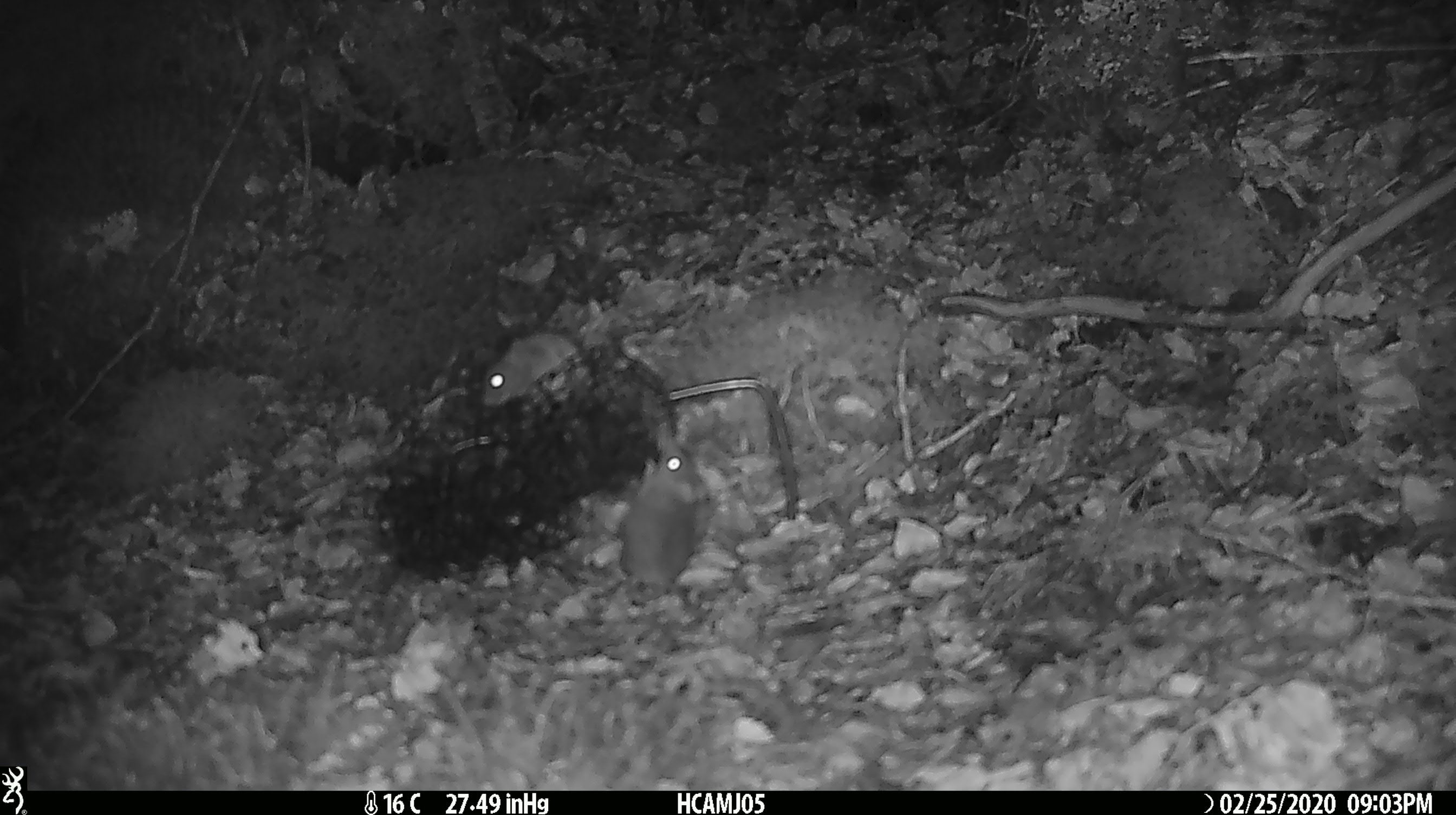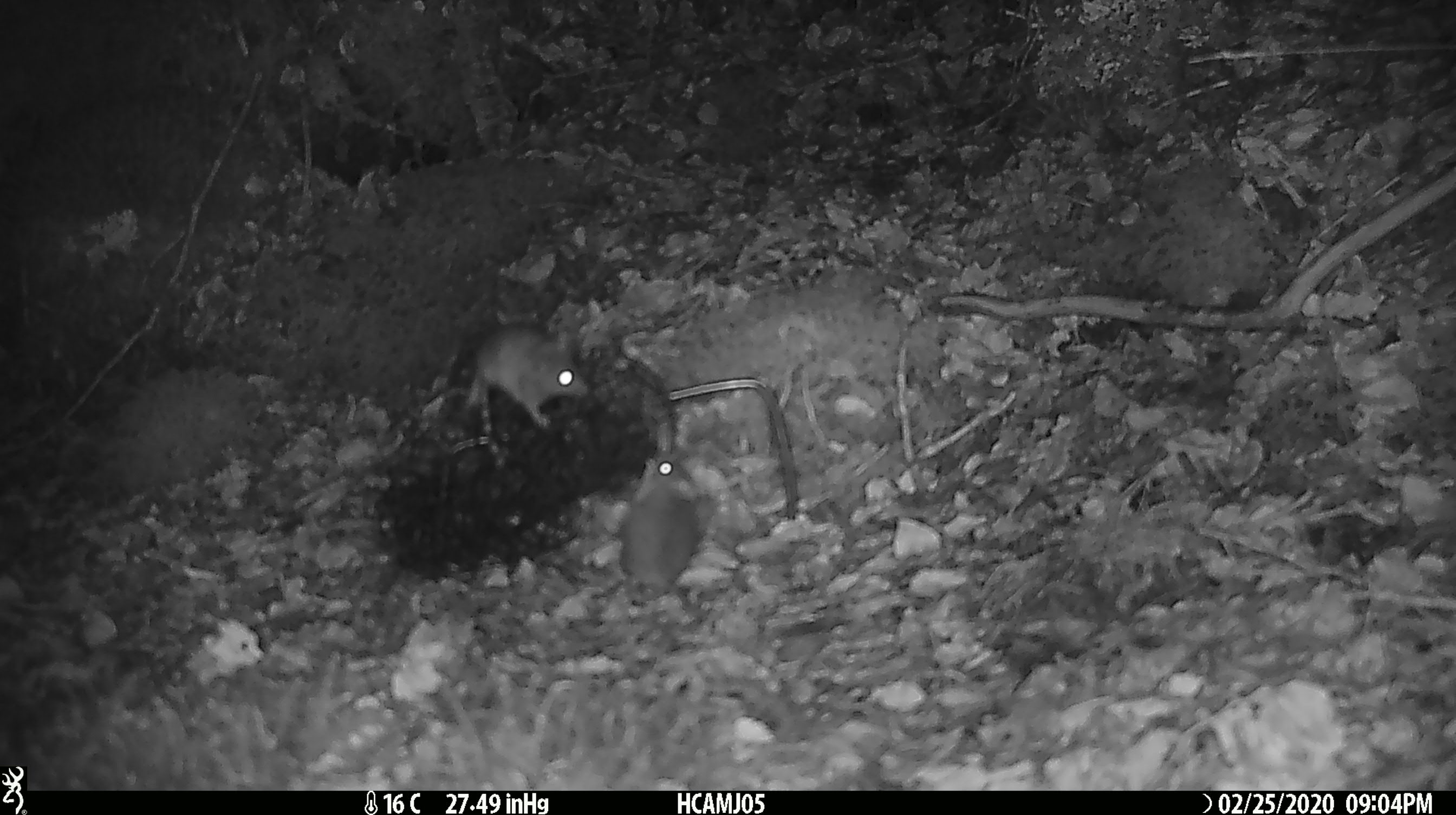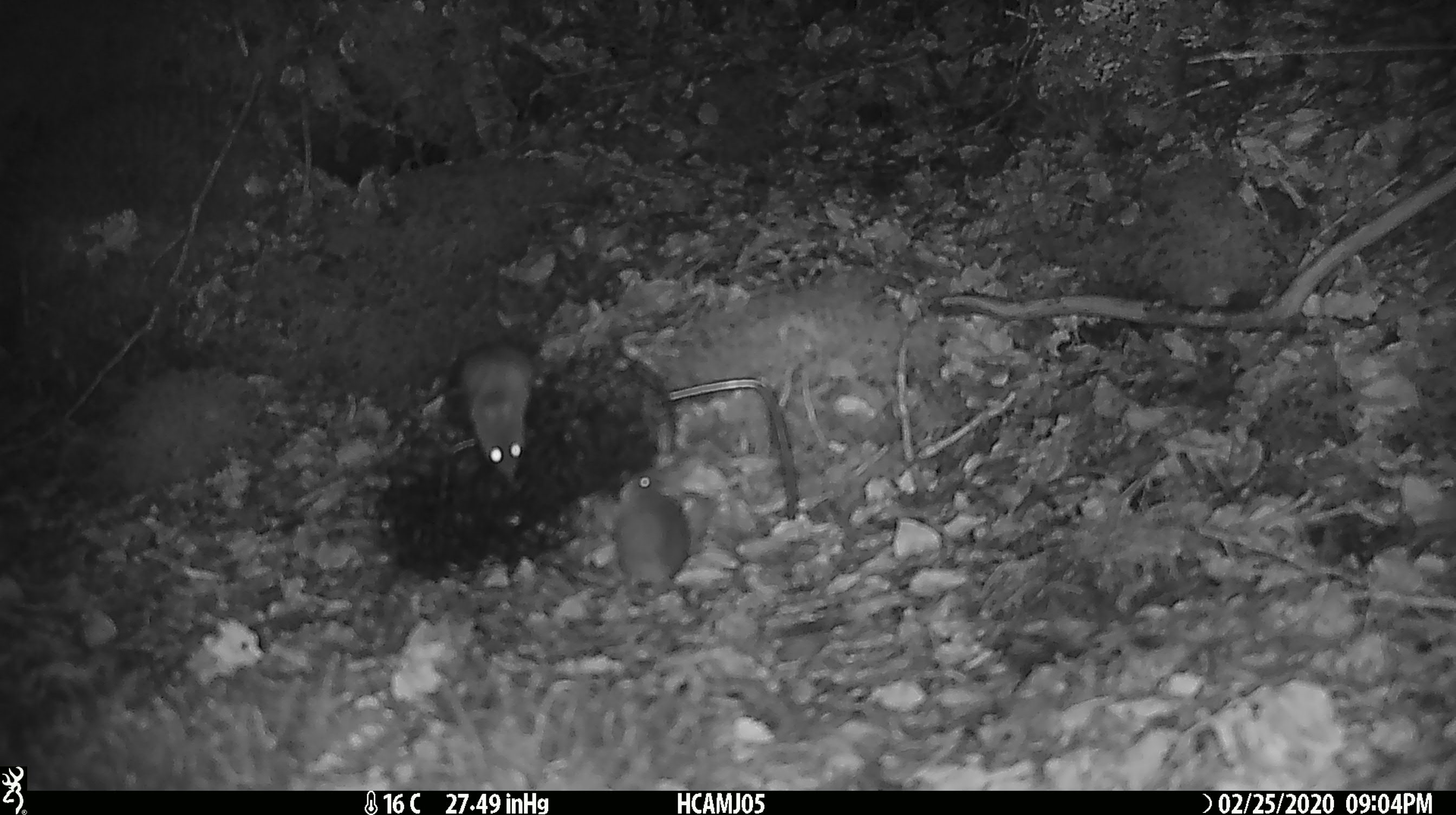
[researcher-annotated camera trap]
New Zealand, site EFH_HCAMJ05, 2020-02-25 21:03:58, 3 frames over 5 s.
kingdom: Animalia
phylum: Chordata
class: Mammalia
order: Rodentia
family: Muridae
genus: Mus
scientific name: Mus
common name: mouse